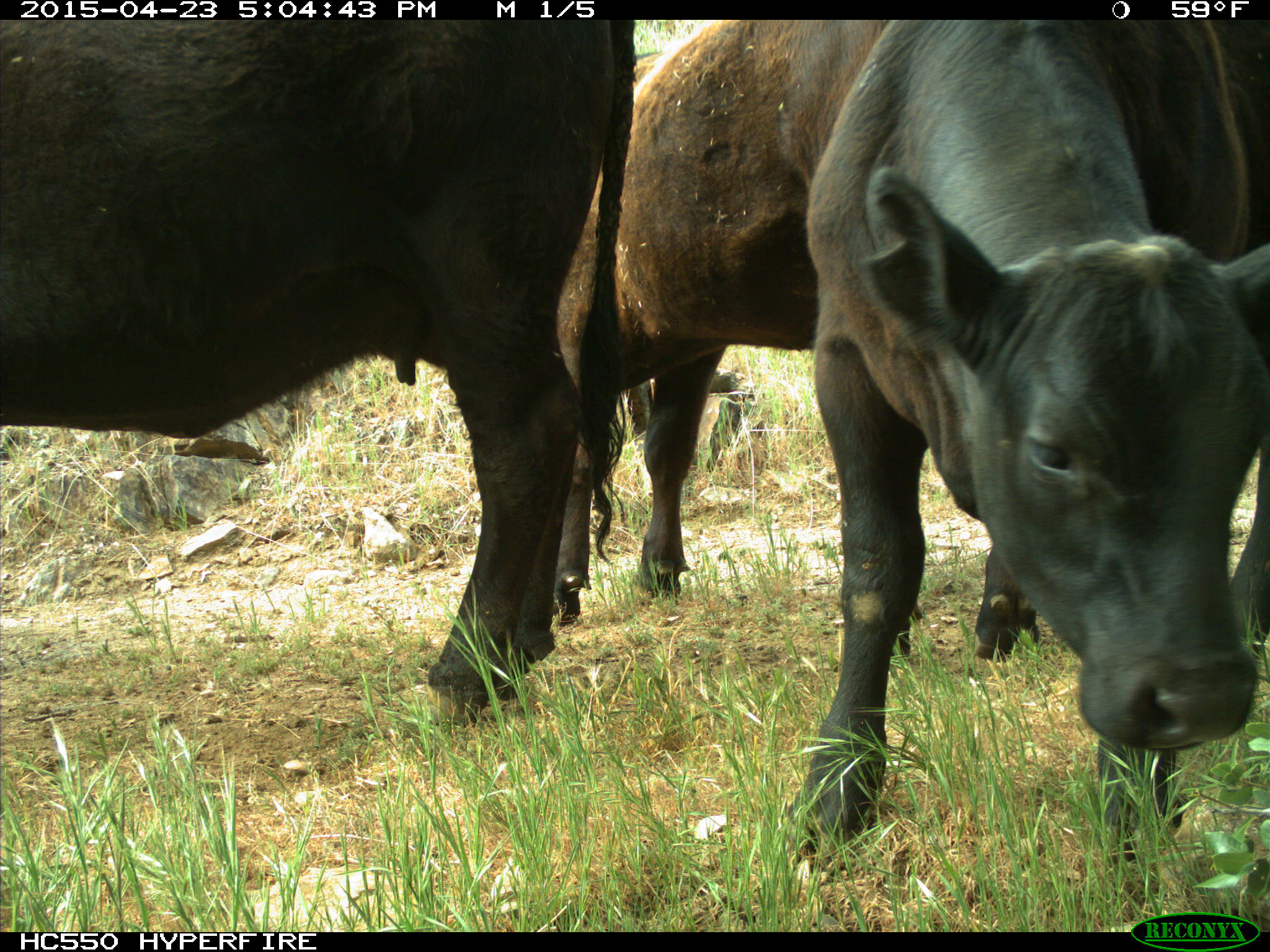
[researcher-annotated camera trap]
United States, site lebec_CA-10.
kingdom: Animalia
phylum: Chordata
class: Mammalia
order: Artiodactyla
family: Bovidae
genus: Bos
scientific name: Bos taurus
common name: domestic cow